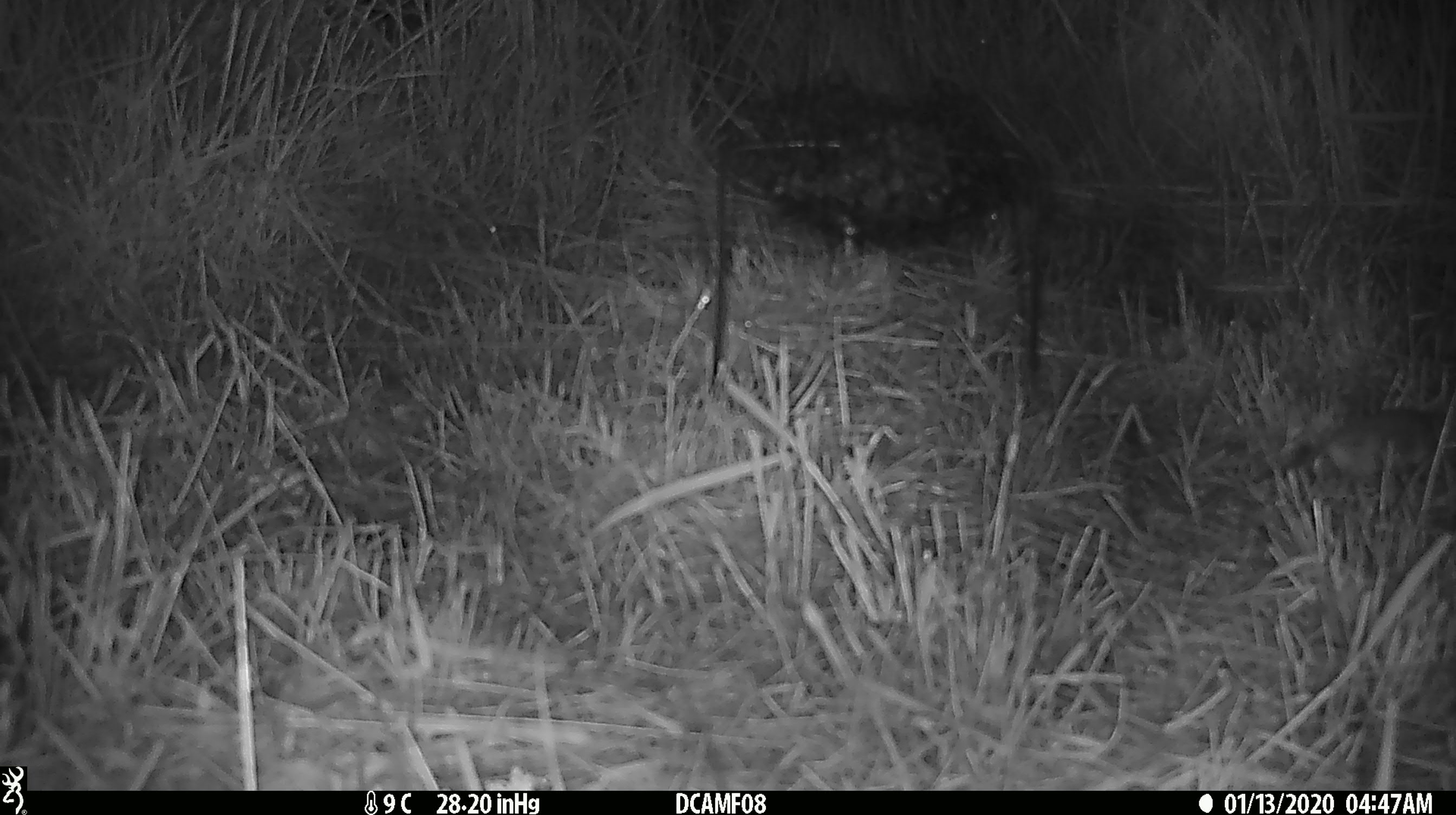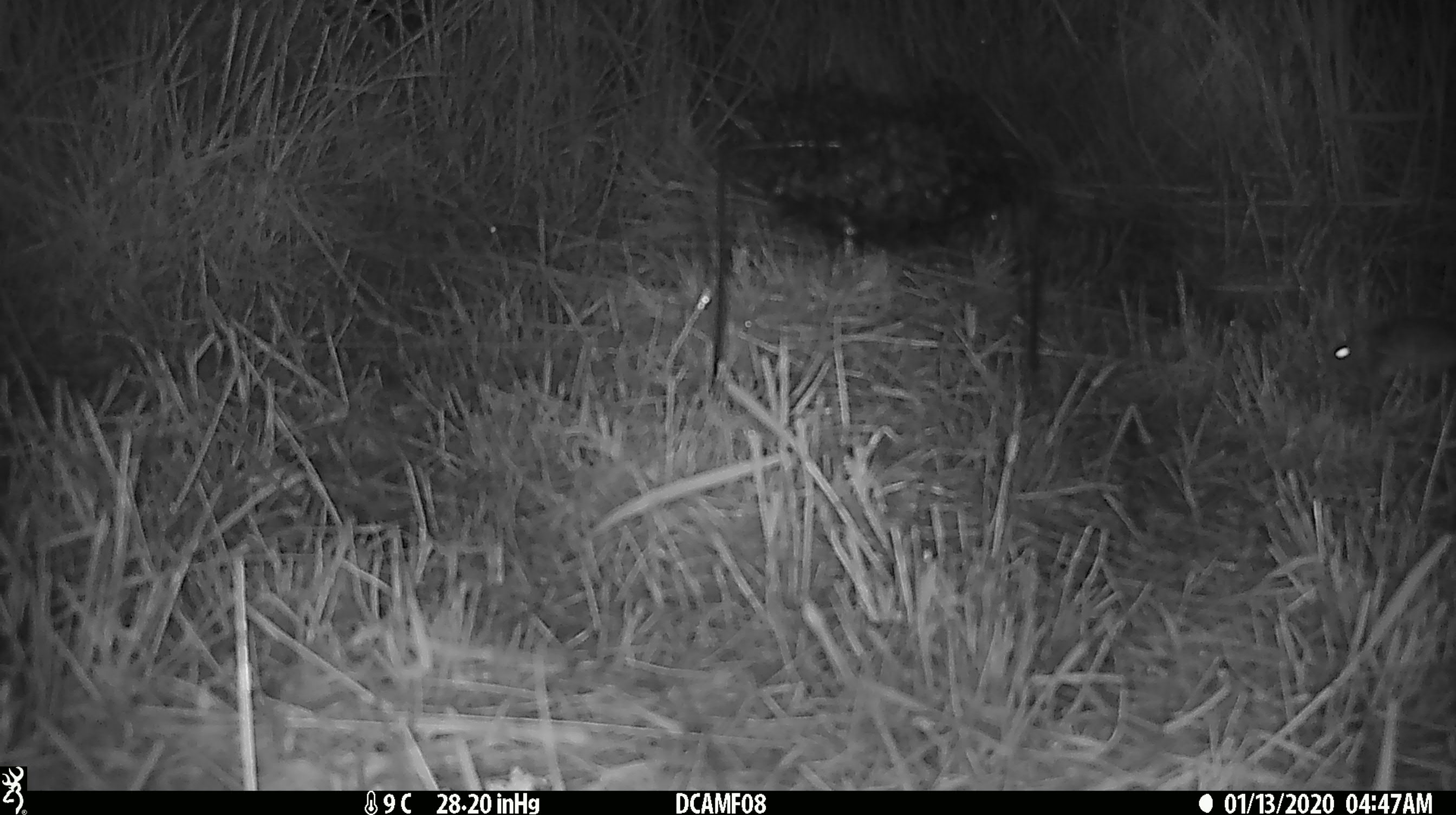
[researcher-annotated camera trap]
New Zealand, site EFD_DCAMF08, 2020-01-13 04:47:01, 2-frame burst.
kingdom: Animalia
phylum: Chordata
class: Mammalia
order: Rodentia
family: Muridae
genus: Mus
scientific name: Mus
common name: mouse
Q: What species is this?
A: Mouse (Mus).